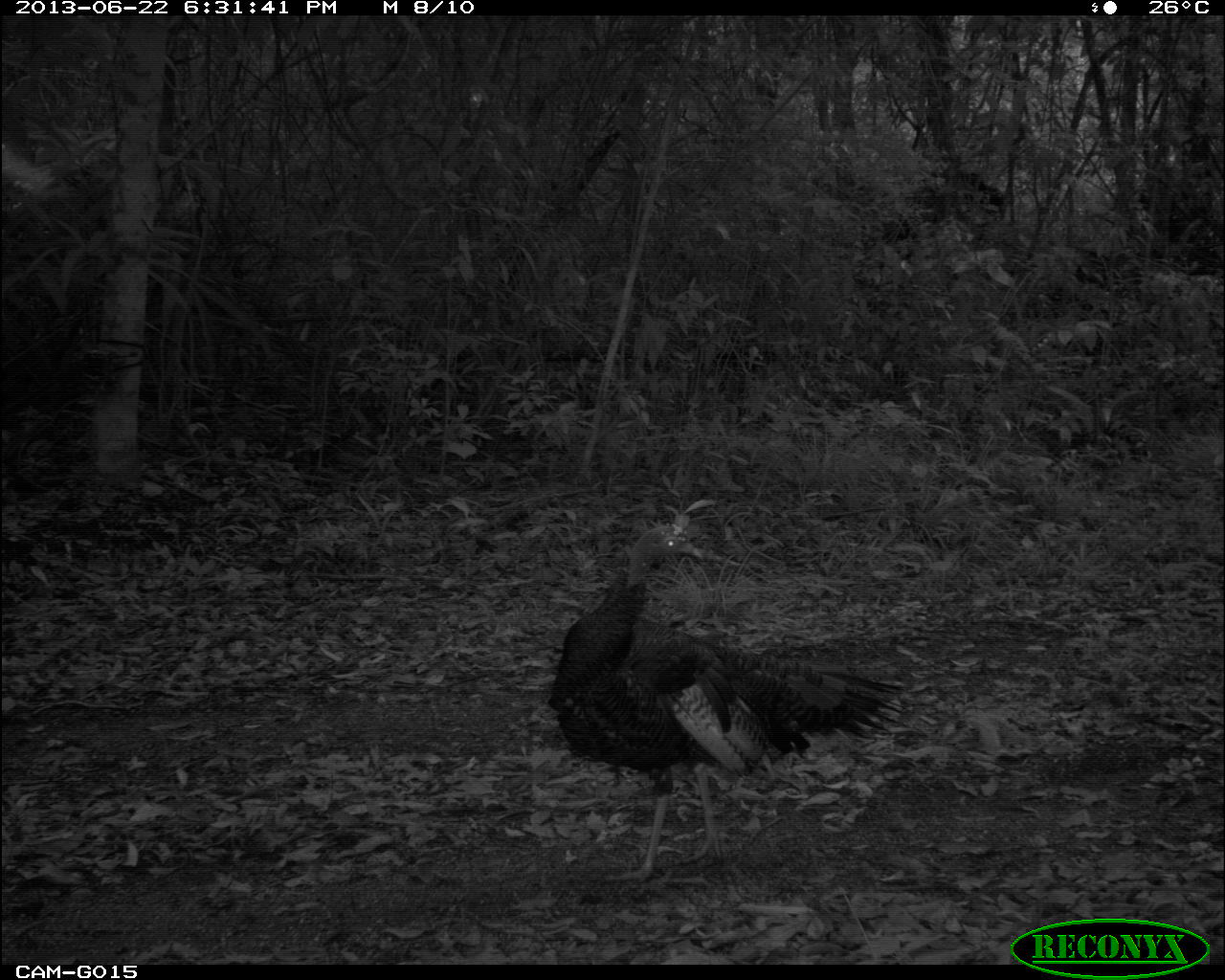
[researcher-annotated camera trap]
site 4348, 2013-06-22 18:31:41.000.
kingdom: Animalia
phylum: Chordata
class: Aves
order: Galliformes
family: Phasianidae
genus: Meleagris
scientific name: Meleagris ocellata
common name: ocellated turkey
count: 2